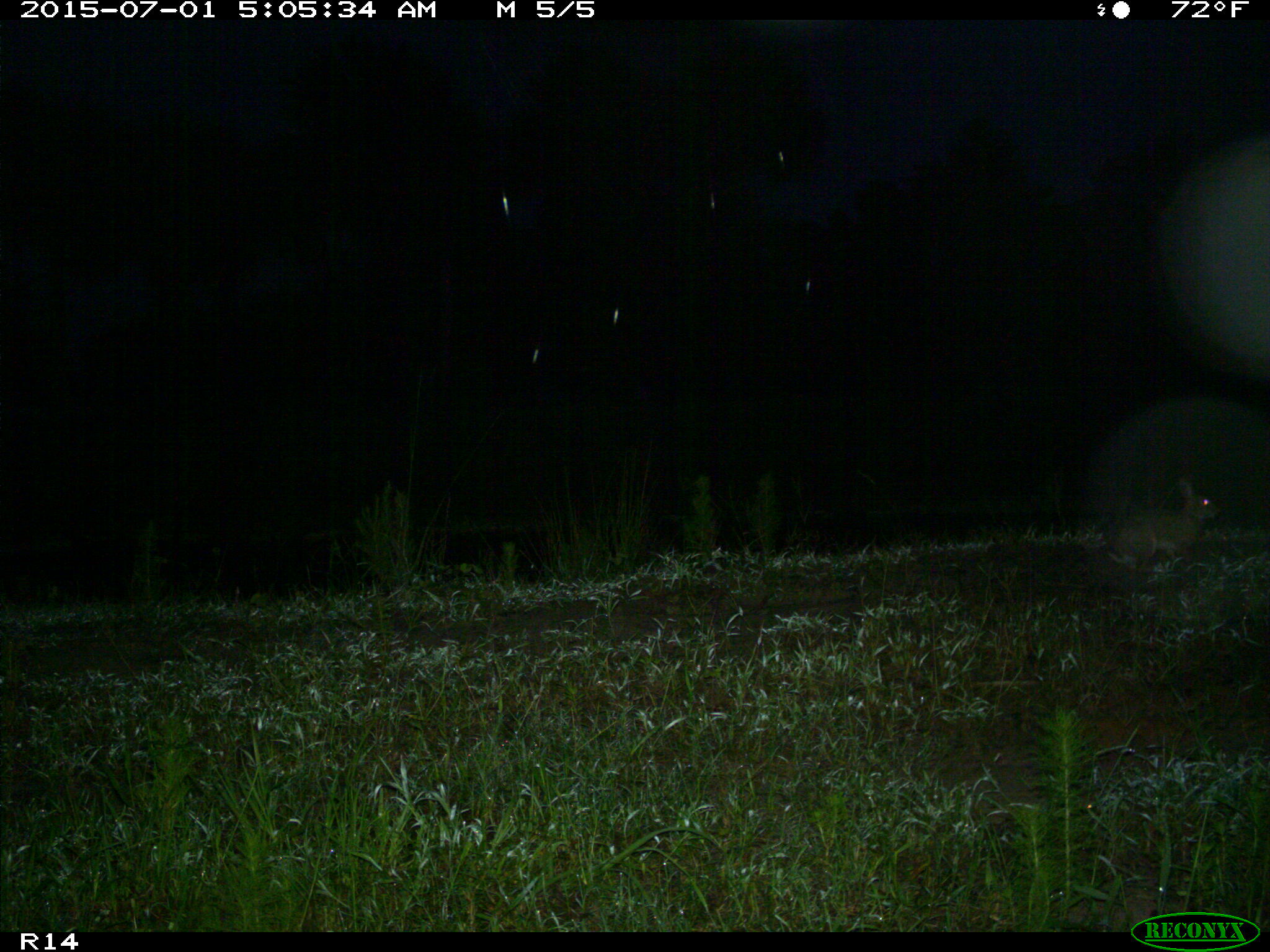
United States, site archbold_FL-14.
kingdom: Animalia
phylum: Chordata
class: Mammalia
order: Lagomorpha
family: Leporidae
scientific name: Leporidae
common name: rabbits and hares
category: unidentified rabbit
Unidentified rabbit (rabbits and hares) (Leporidae).